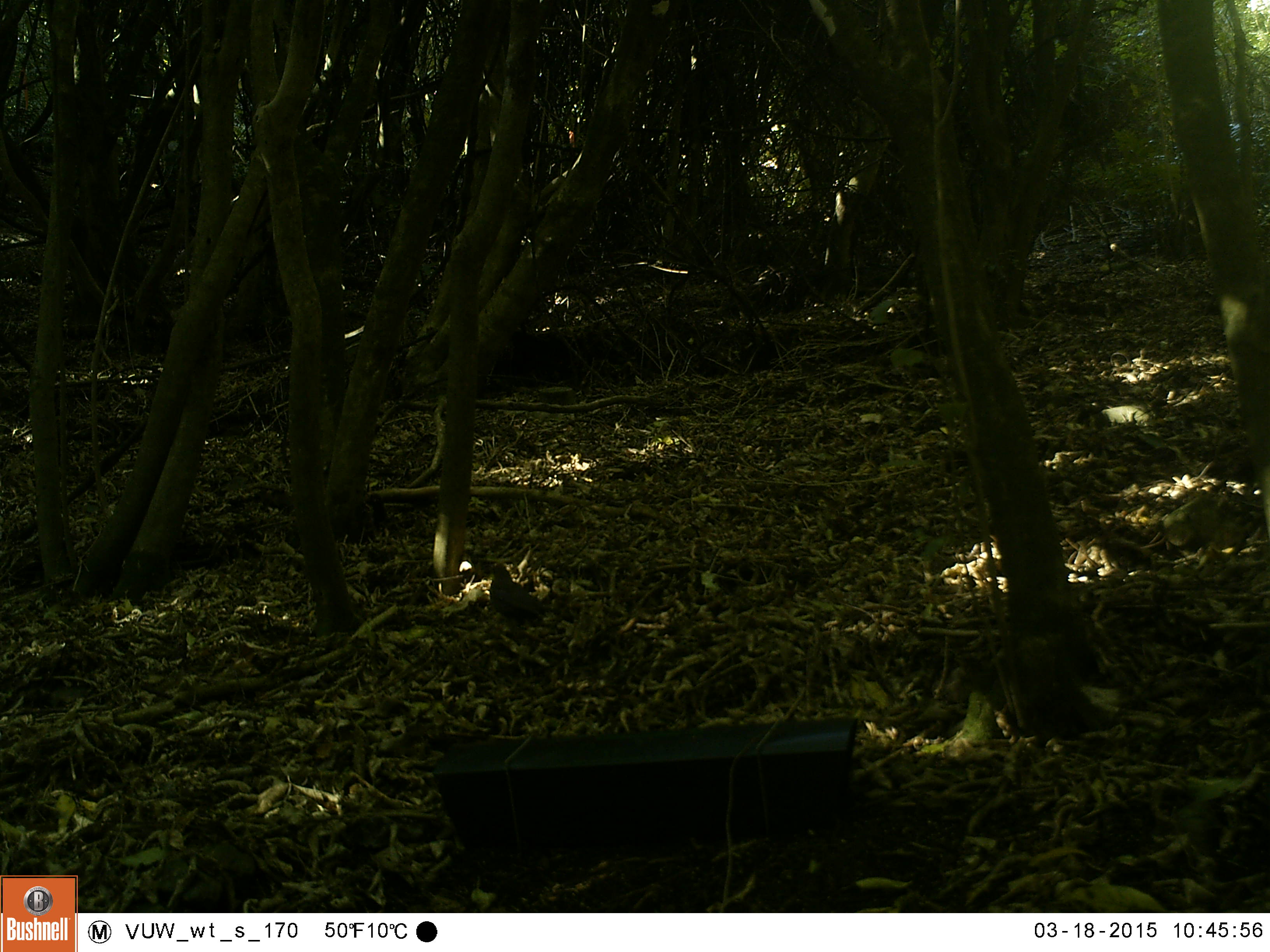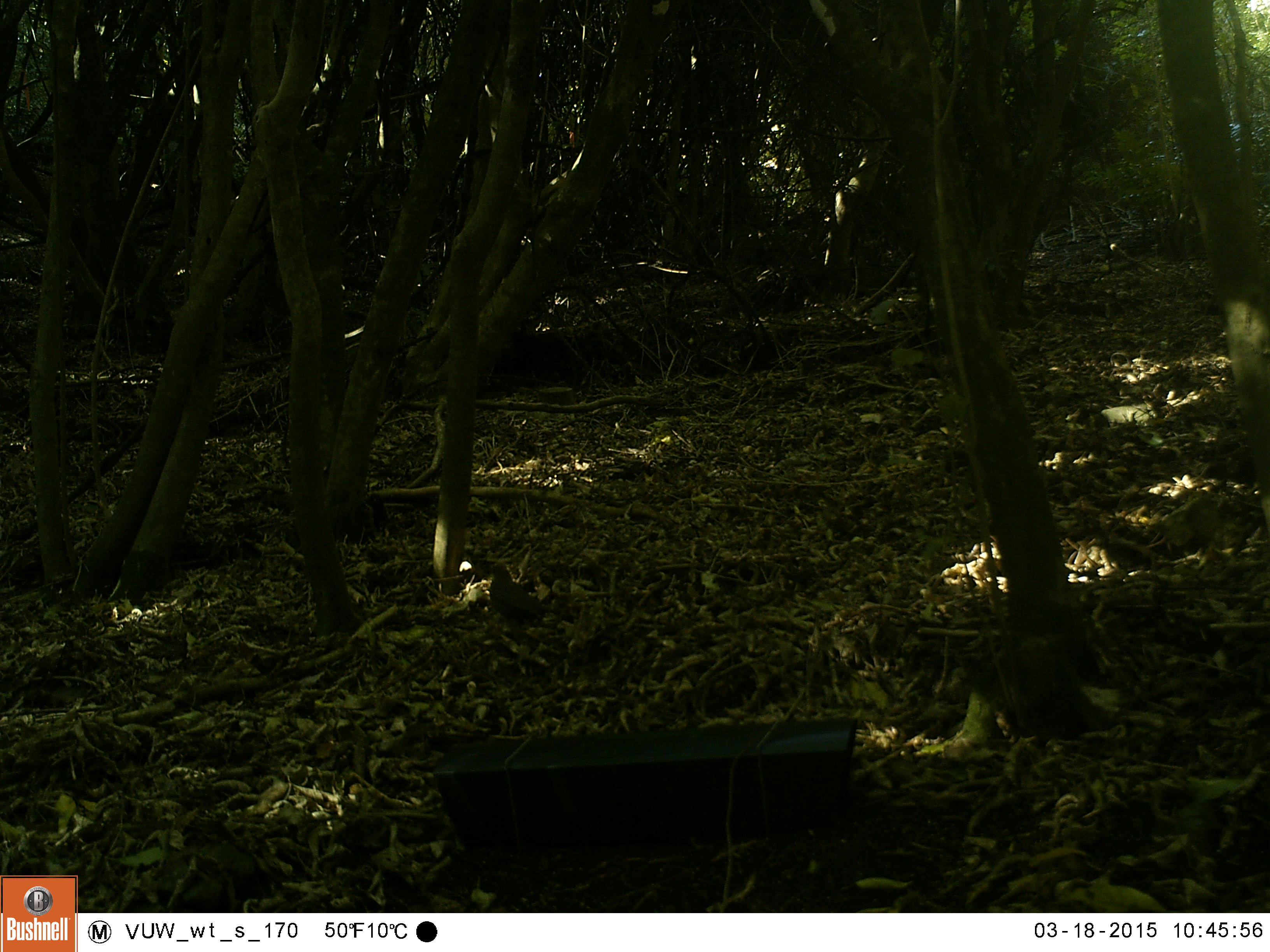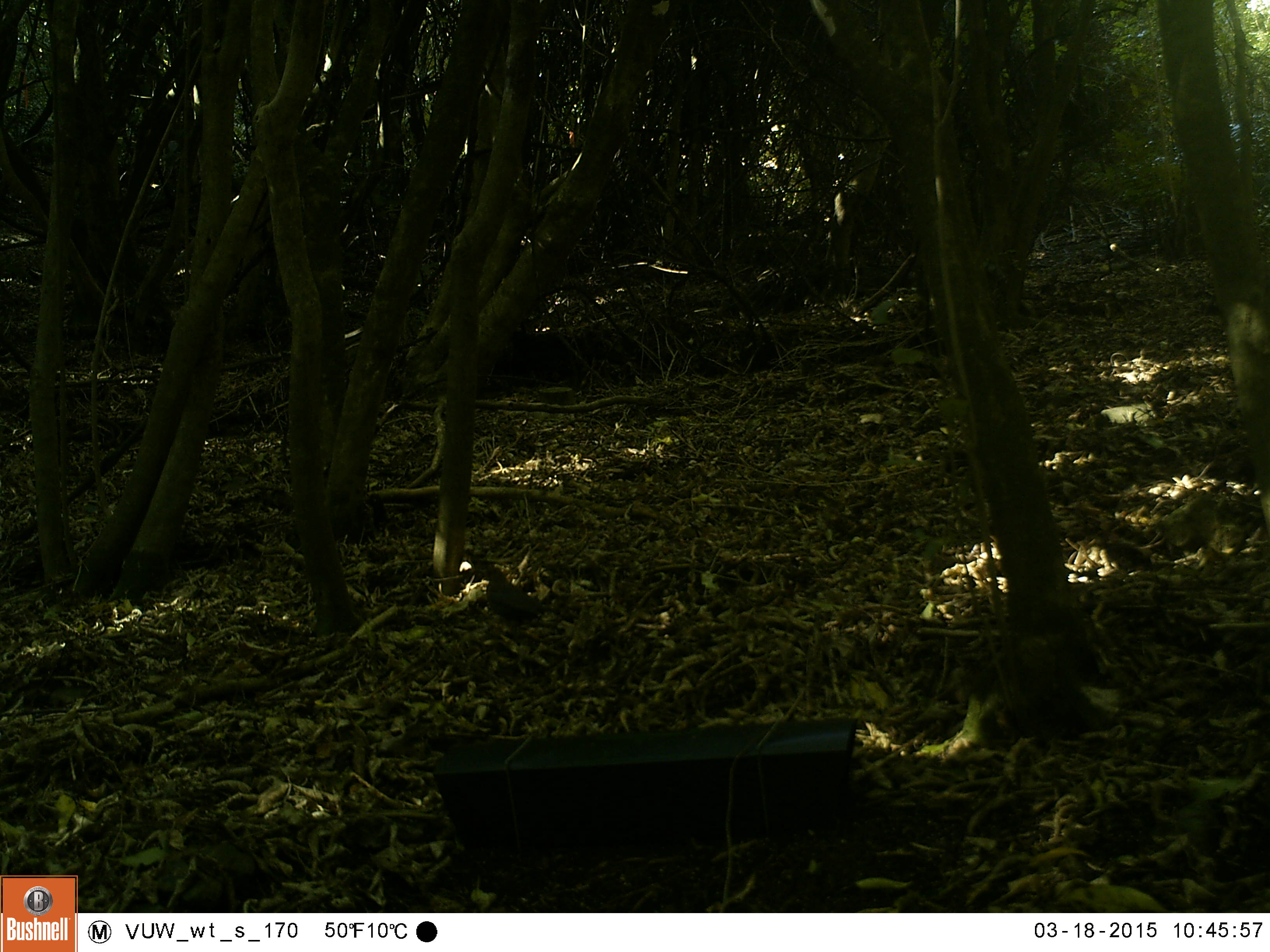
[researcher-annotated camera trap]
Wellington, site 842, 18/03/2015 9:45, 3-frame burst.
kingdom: Animalia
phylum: Chordata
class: Aves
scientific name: Aves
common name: bird